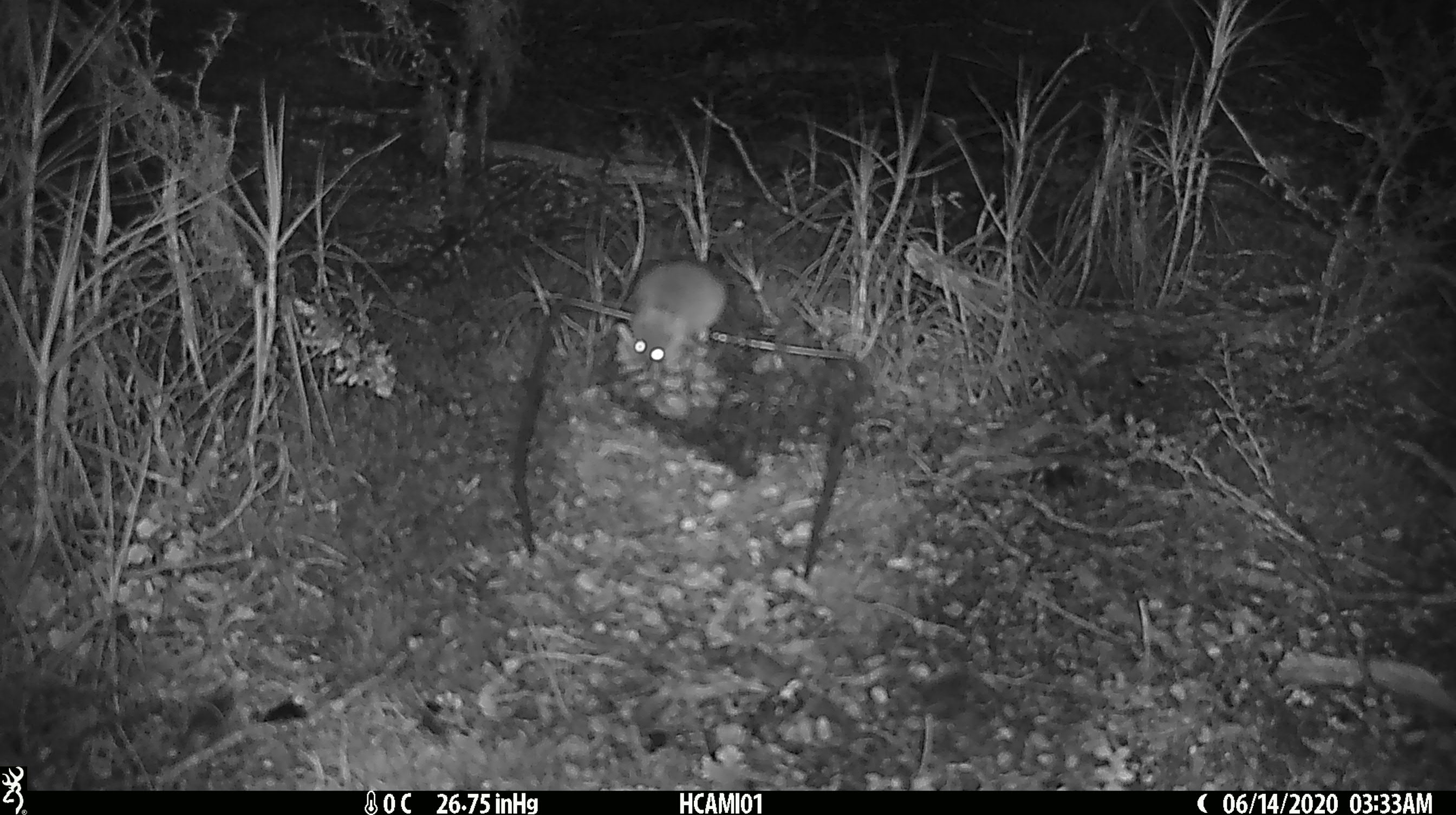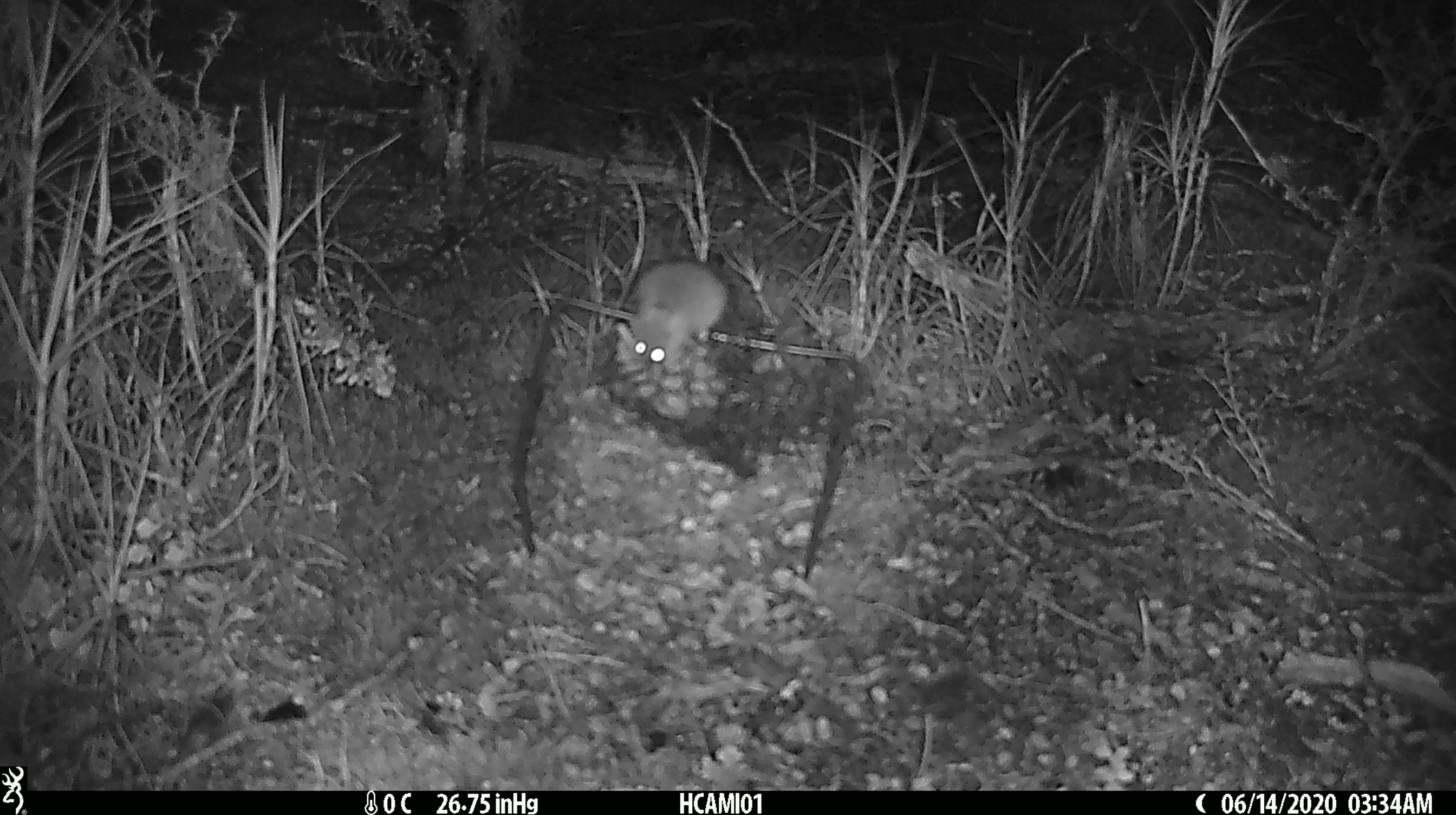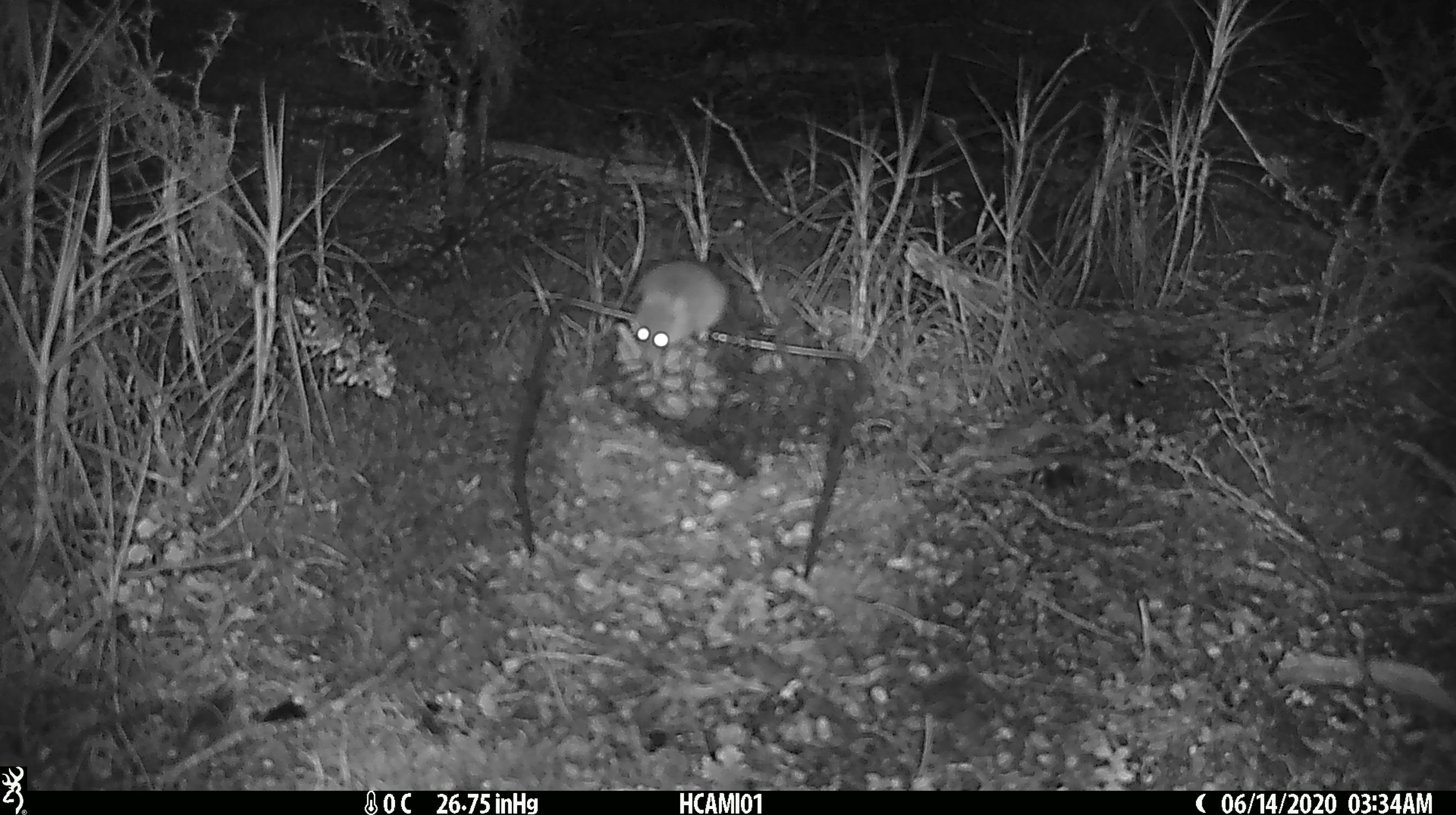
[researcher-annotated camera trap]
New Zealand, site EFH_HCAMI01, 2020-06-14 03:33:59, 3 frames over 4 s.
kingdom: Animalia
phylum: Chordata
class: Mammalia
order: Rodentia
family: Muridae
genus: Mus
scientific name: Mus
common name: mouse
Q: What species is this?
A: Mouse (Mus).